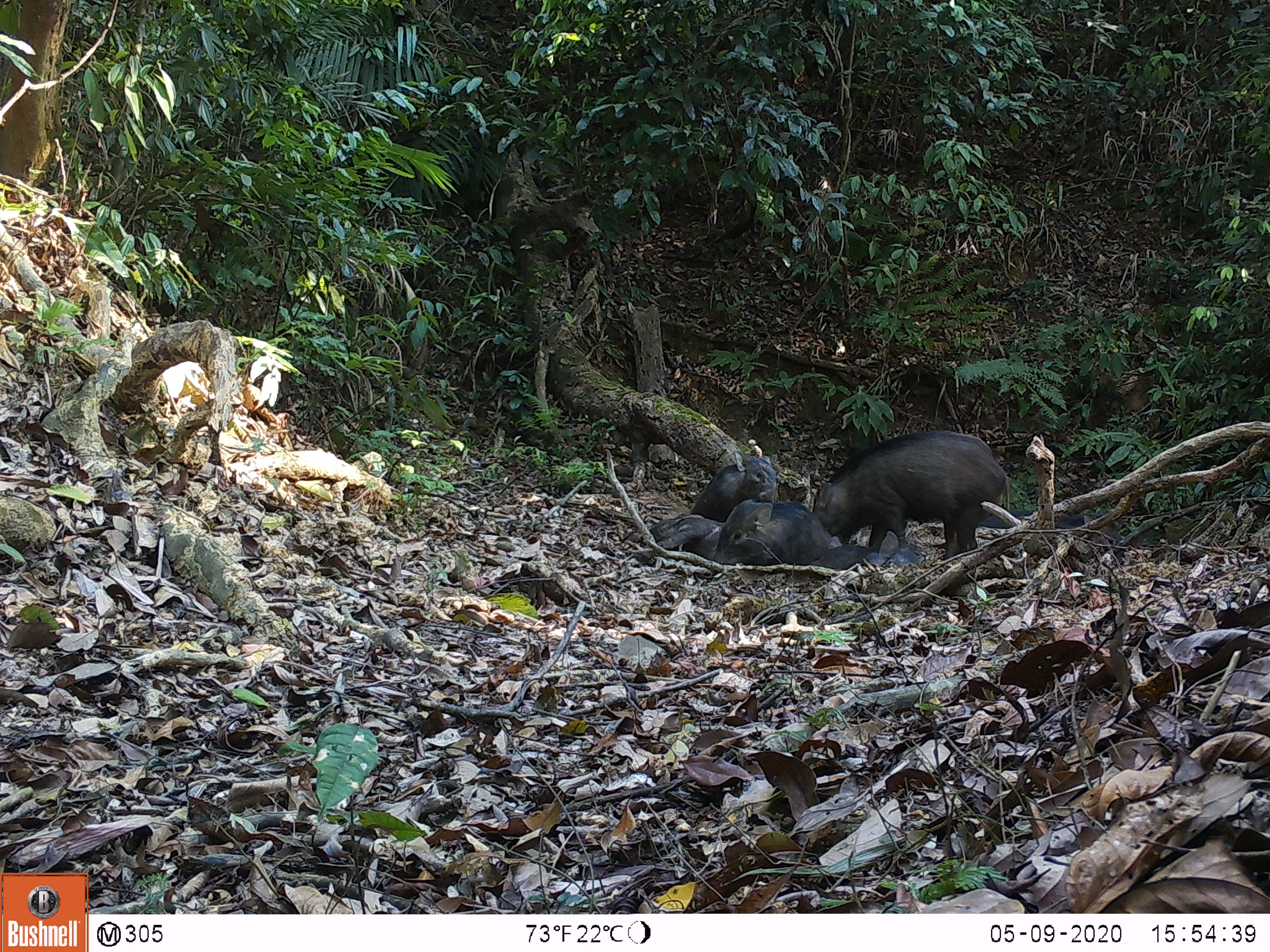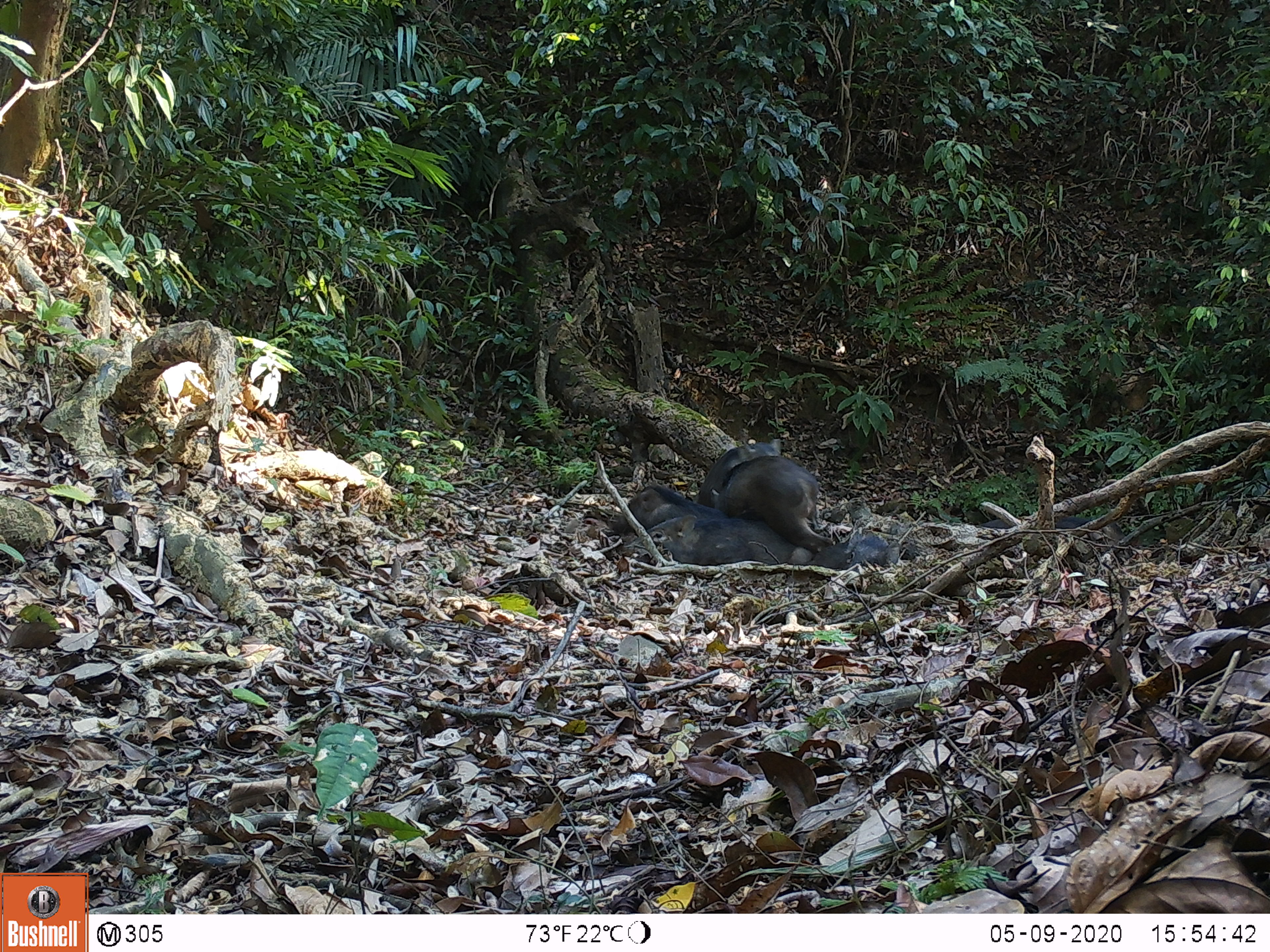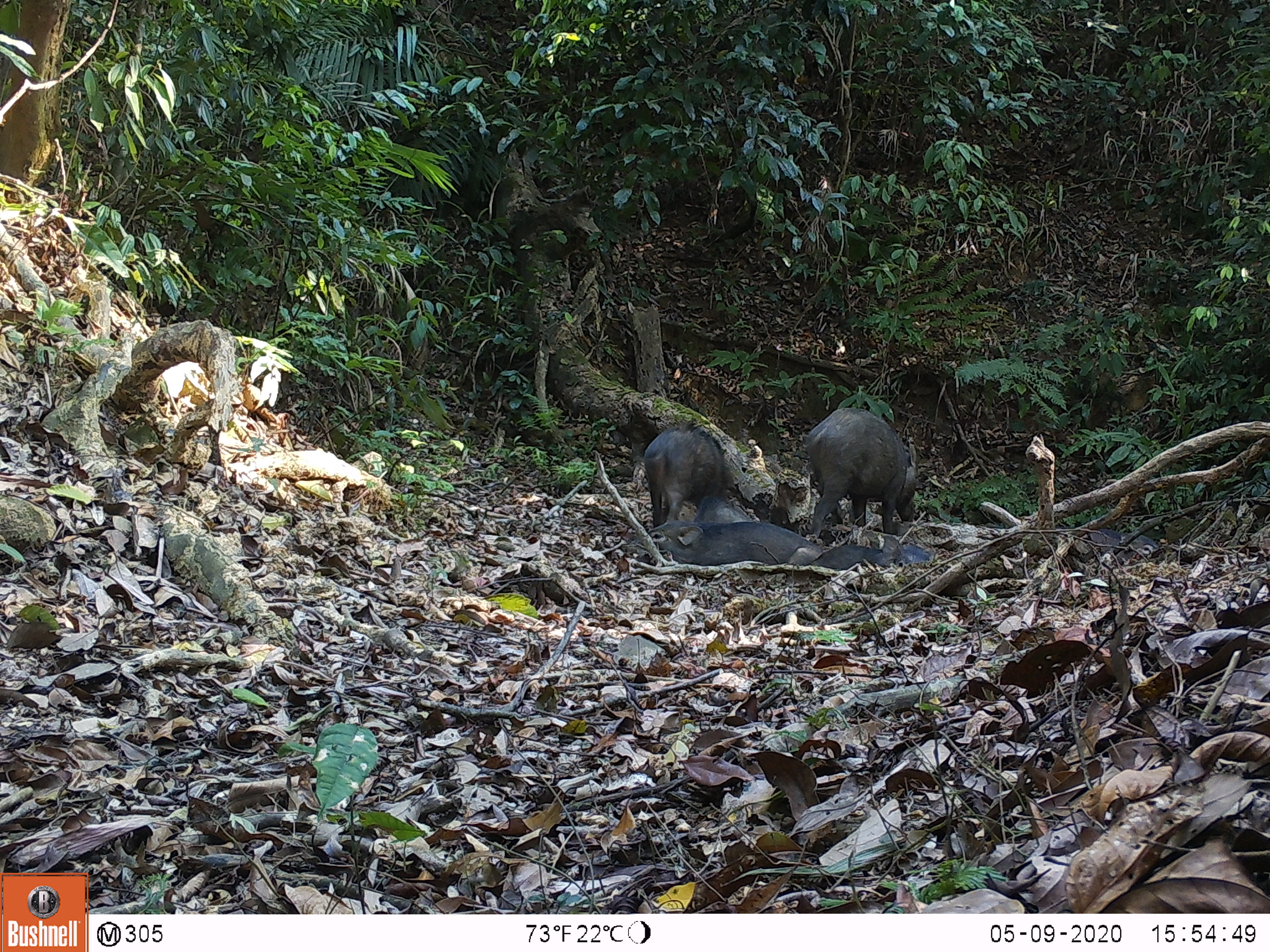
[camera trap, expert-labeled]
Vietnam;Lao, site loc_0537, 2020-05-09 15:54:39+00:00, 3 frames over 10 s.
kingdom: Animalia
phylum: Chordata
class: Mammalia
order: Artiodactyla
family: Suidae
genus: Sus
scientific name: Sus scrofa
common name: eurasian wild pig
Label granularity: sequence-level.